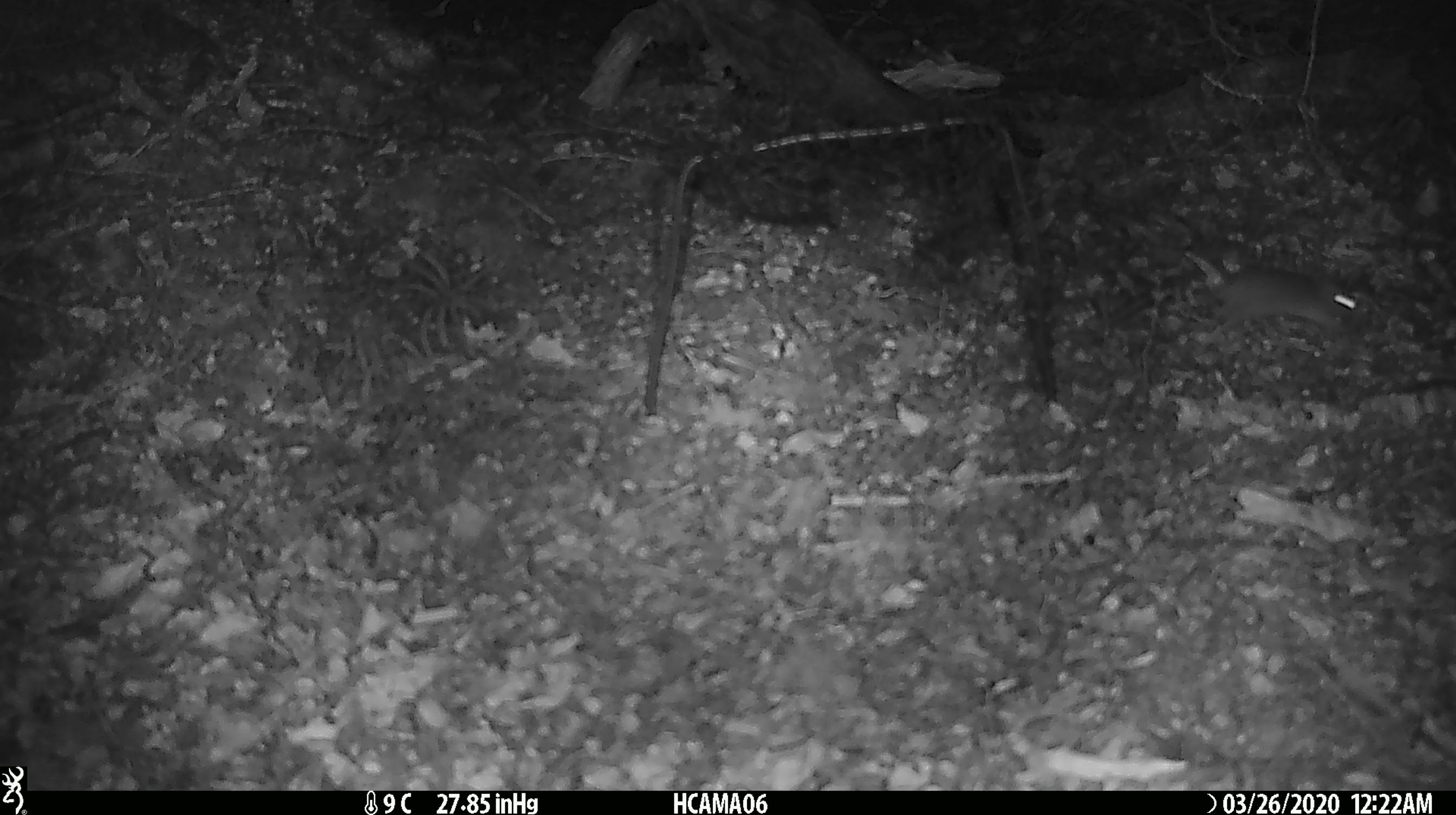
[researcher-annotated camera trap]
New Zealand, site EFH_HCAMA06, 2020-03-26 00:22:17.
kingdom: Animalia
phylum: Chordata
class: Mammalia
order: Rodentia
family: Muridae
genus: Mus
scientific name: Mus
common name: mouse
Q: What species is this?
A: Mouse (Mus).